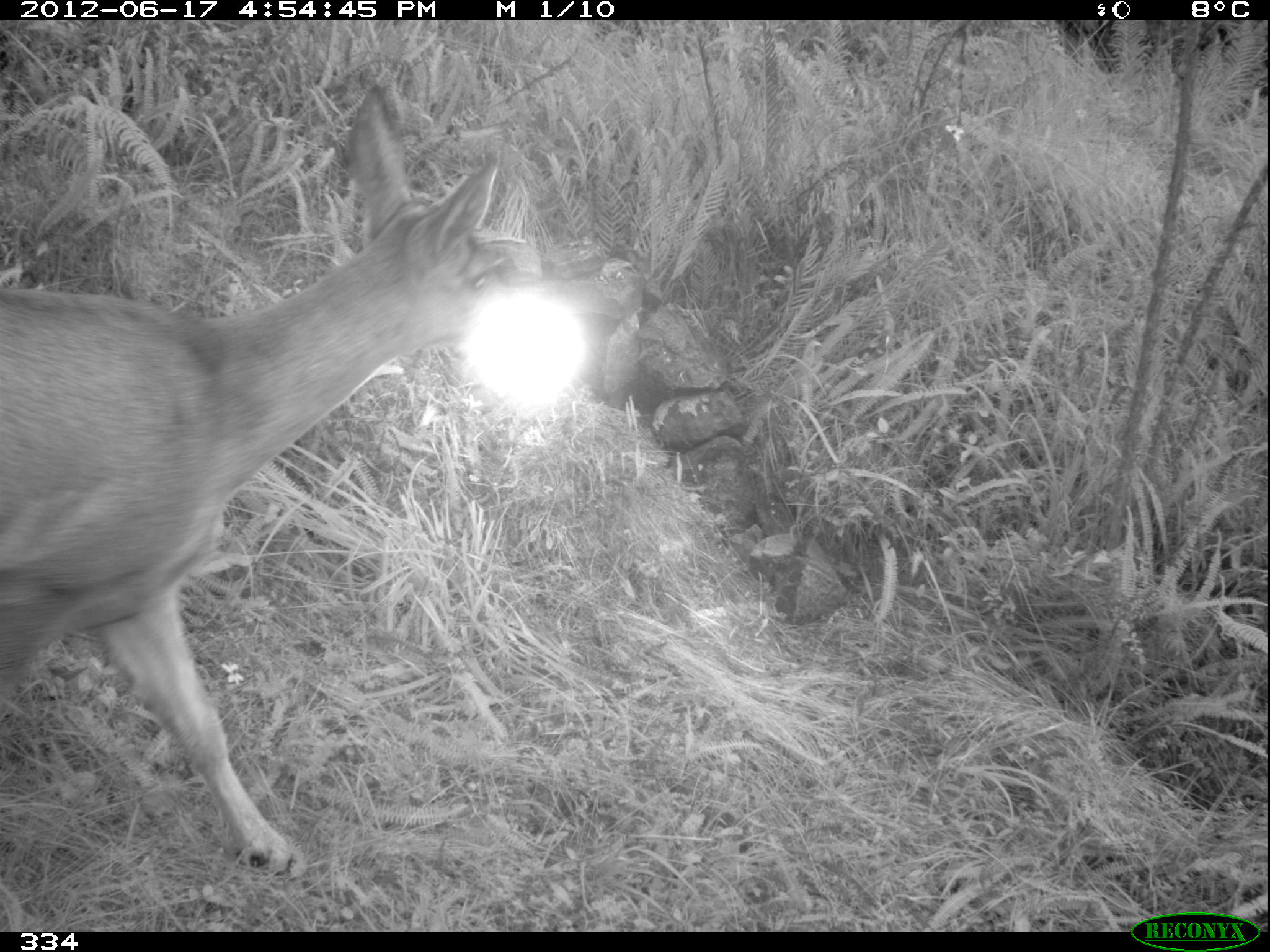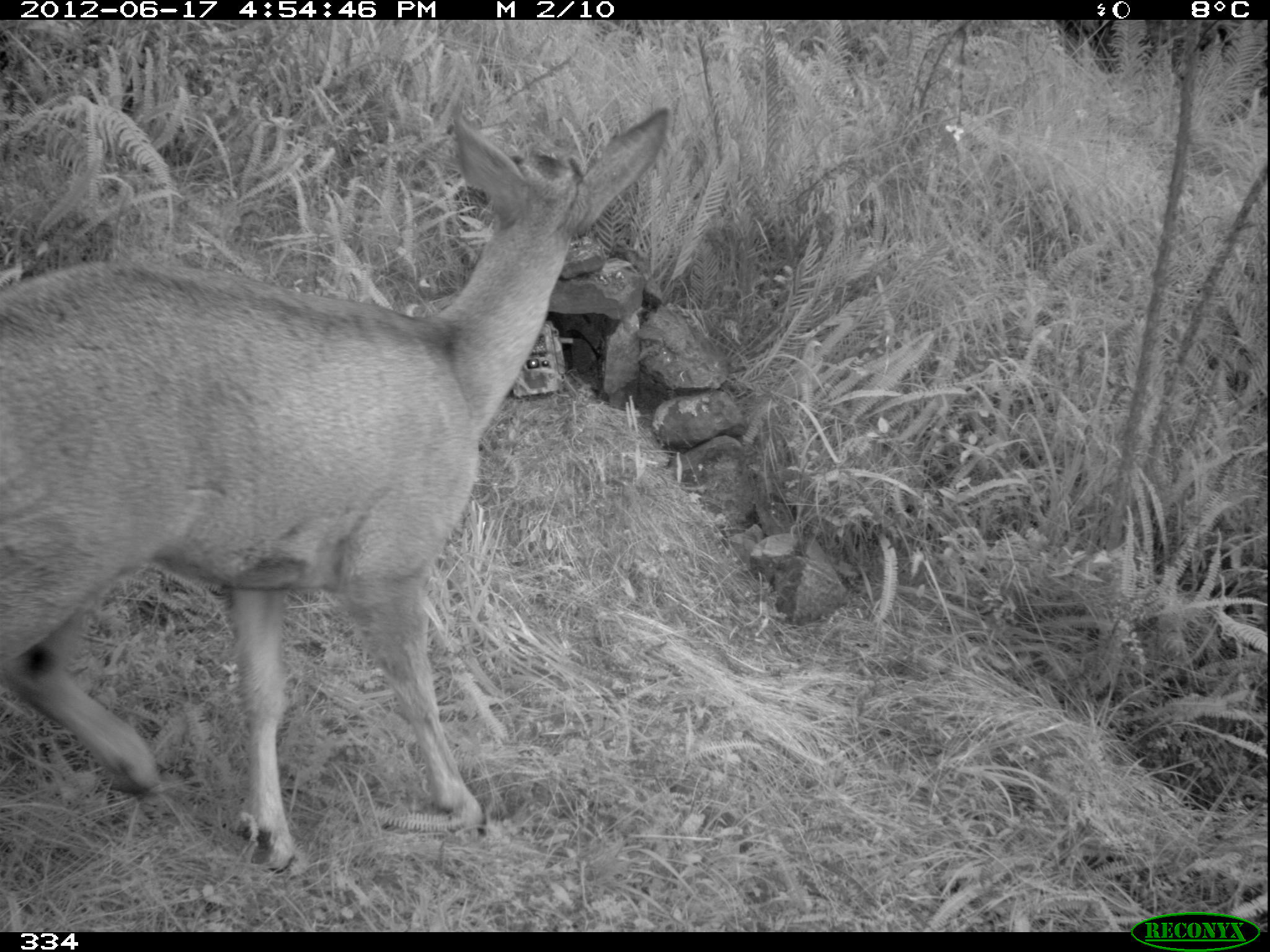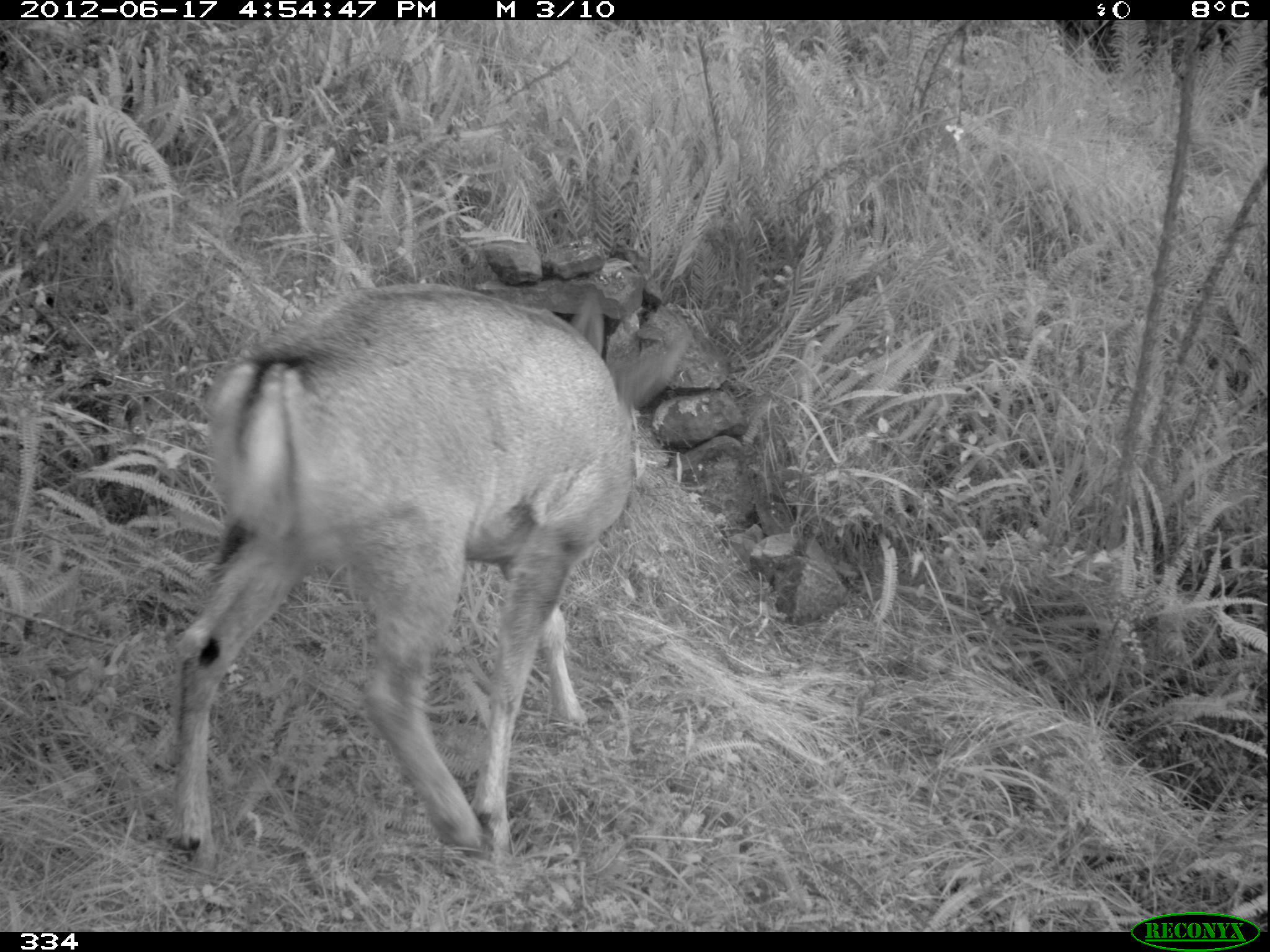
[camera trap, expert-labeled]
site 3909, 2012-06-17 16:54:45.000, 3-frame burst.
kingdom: Animalia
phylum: Chordata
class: Mammalia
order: Artiodactyla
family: Cervidae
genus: Hippocamelus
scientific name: Hippocamelus antisensis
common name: taruca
Hippocamelus antisensis (taruca).